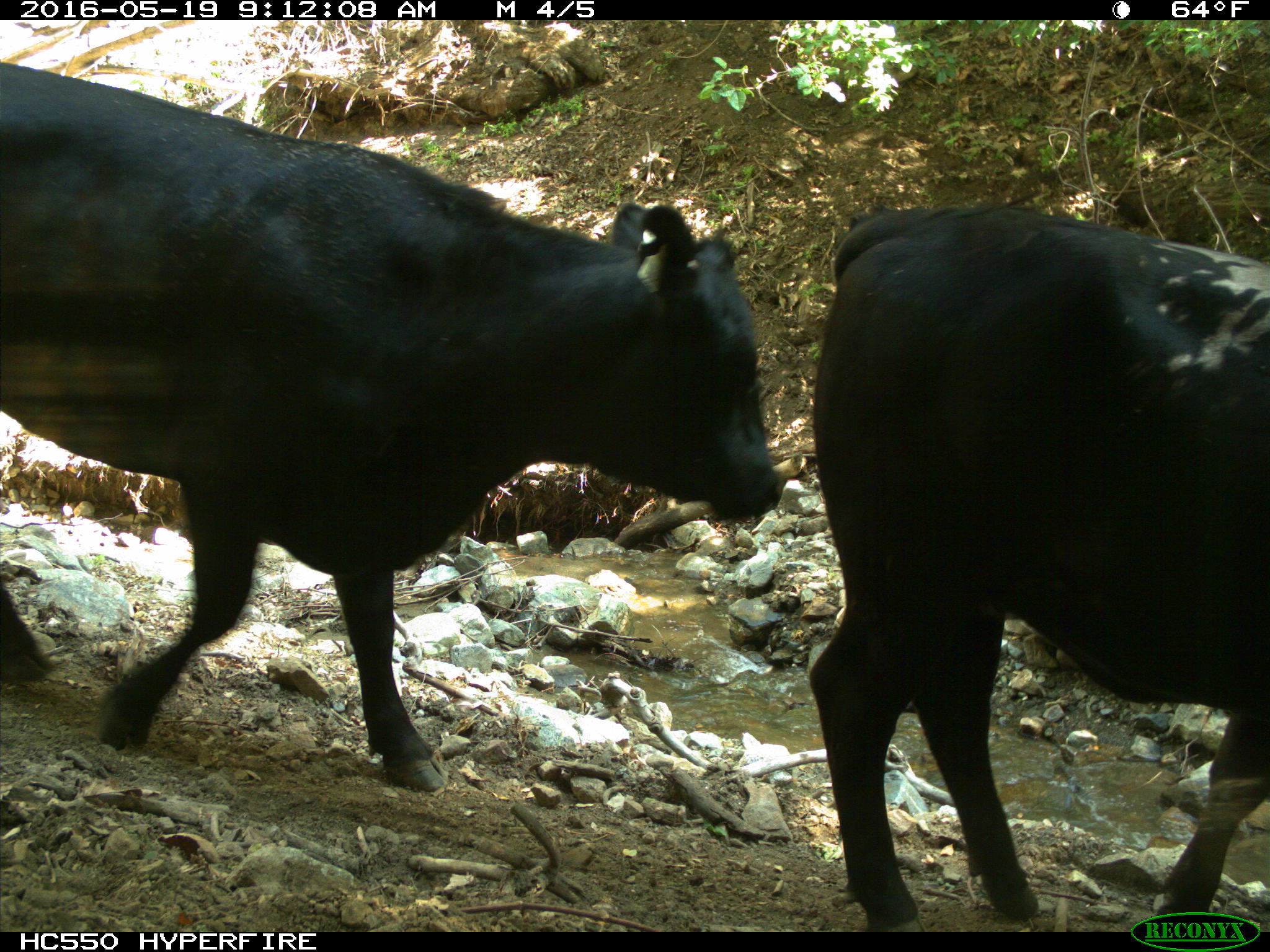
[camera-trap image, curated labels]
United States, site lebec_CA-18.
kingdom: Animalia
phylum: Chordata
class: Mammalia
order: Artiodactyla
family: Bovidae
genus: Bos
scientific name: Bos taurus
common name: domestic cow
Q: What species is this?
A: Bos taurus (domestic cow).